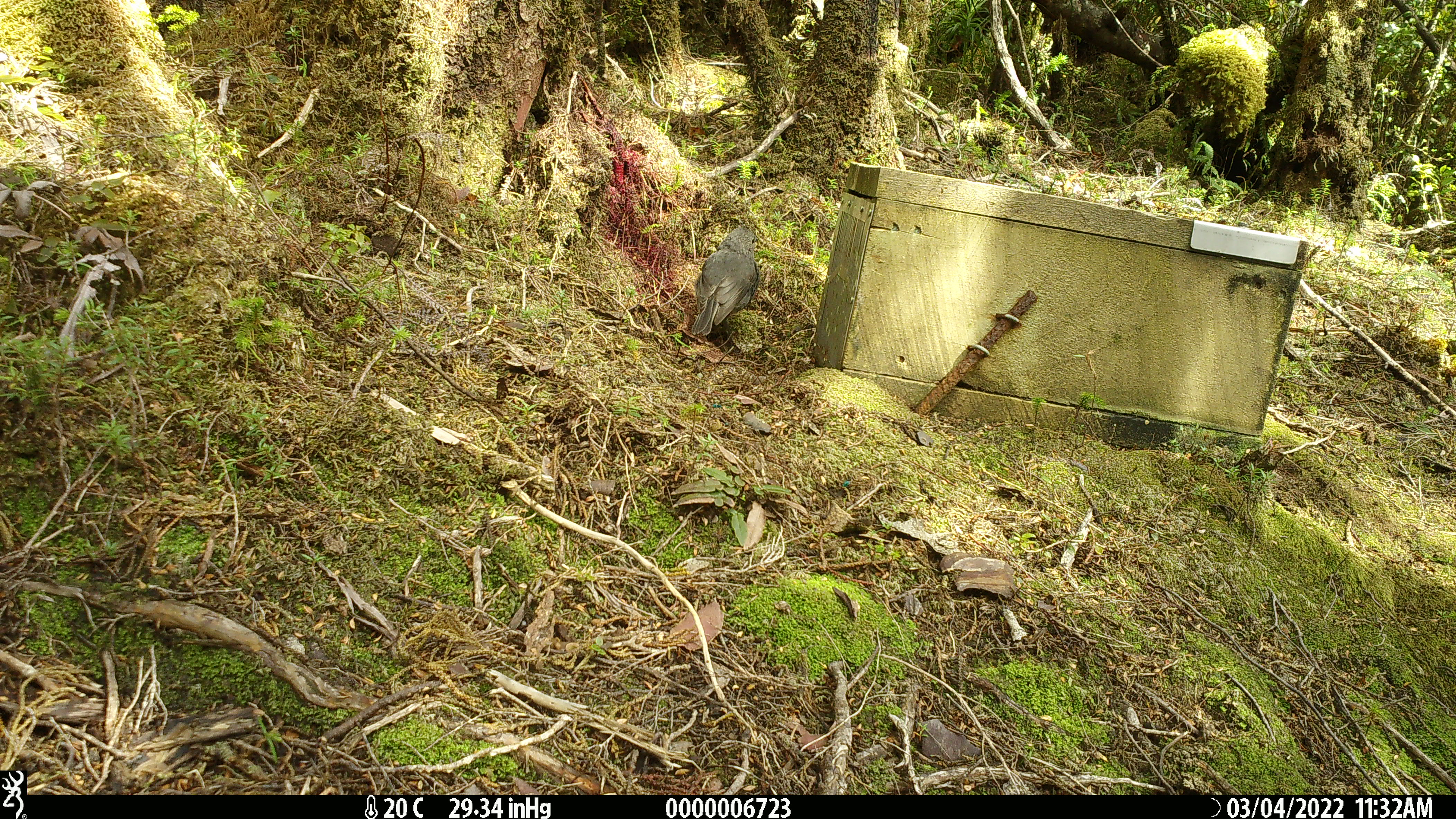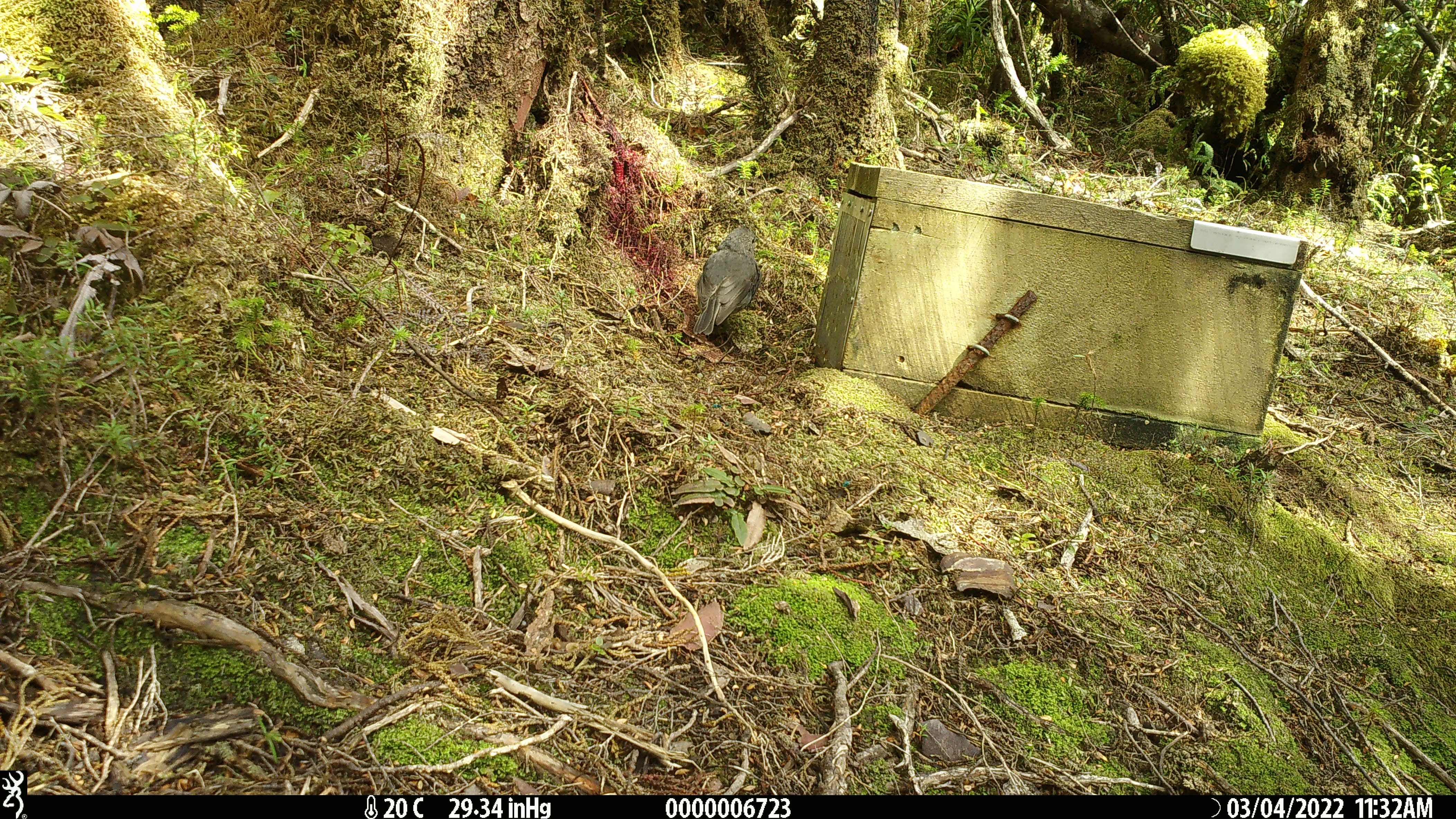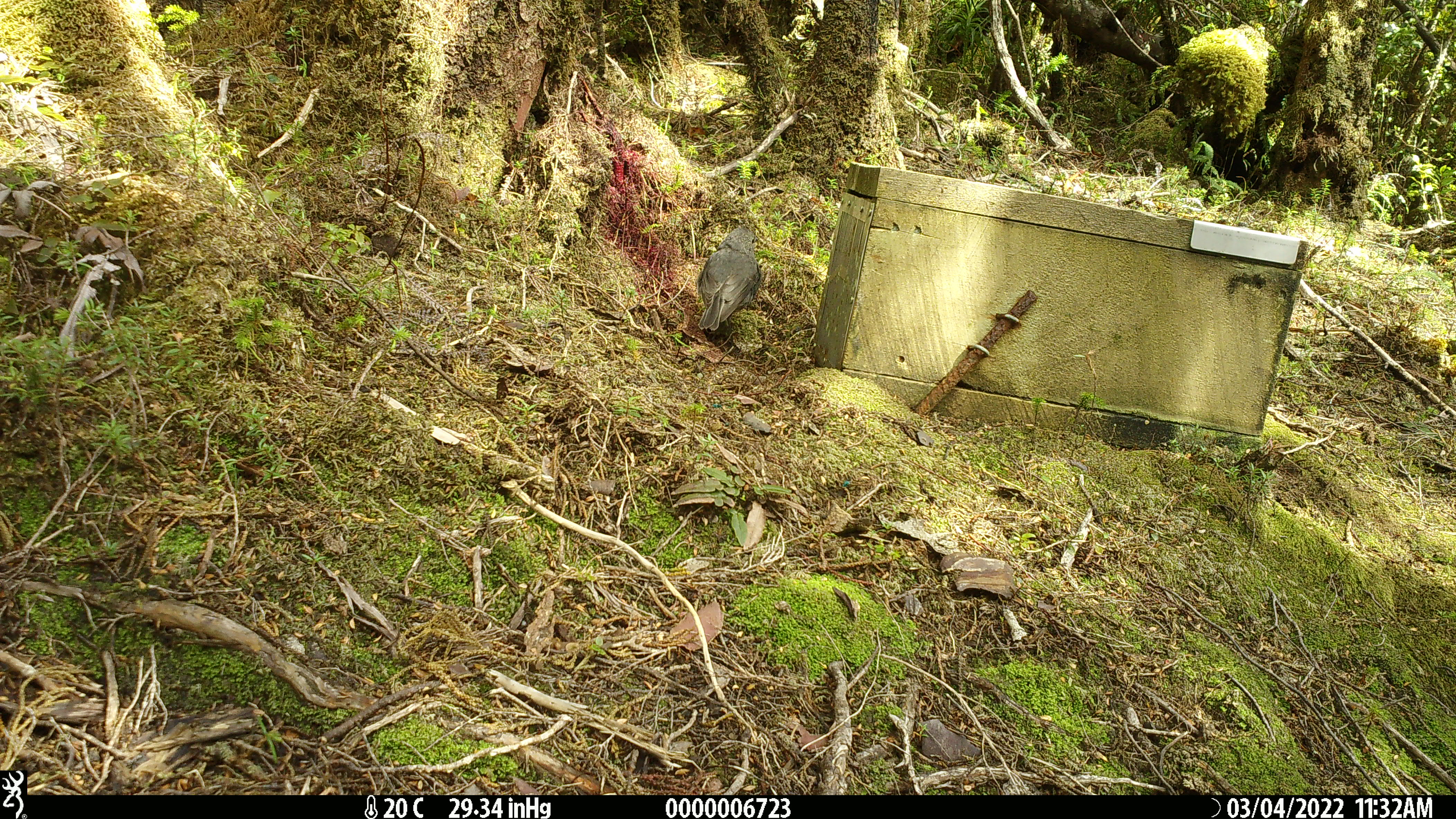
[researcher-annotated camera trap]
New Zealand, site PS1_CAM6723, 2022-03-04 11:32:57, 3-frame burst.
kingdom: Animalia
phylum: Chordata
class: Aves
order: Passeriformes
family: Petroicidae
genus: Petroica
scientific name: Petroica australis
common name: new zealand robin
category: robin